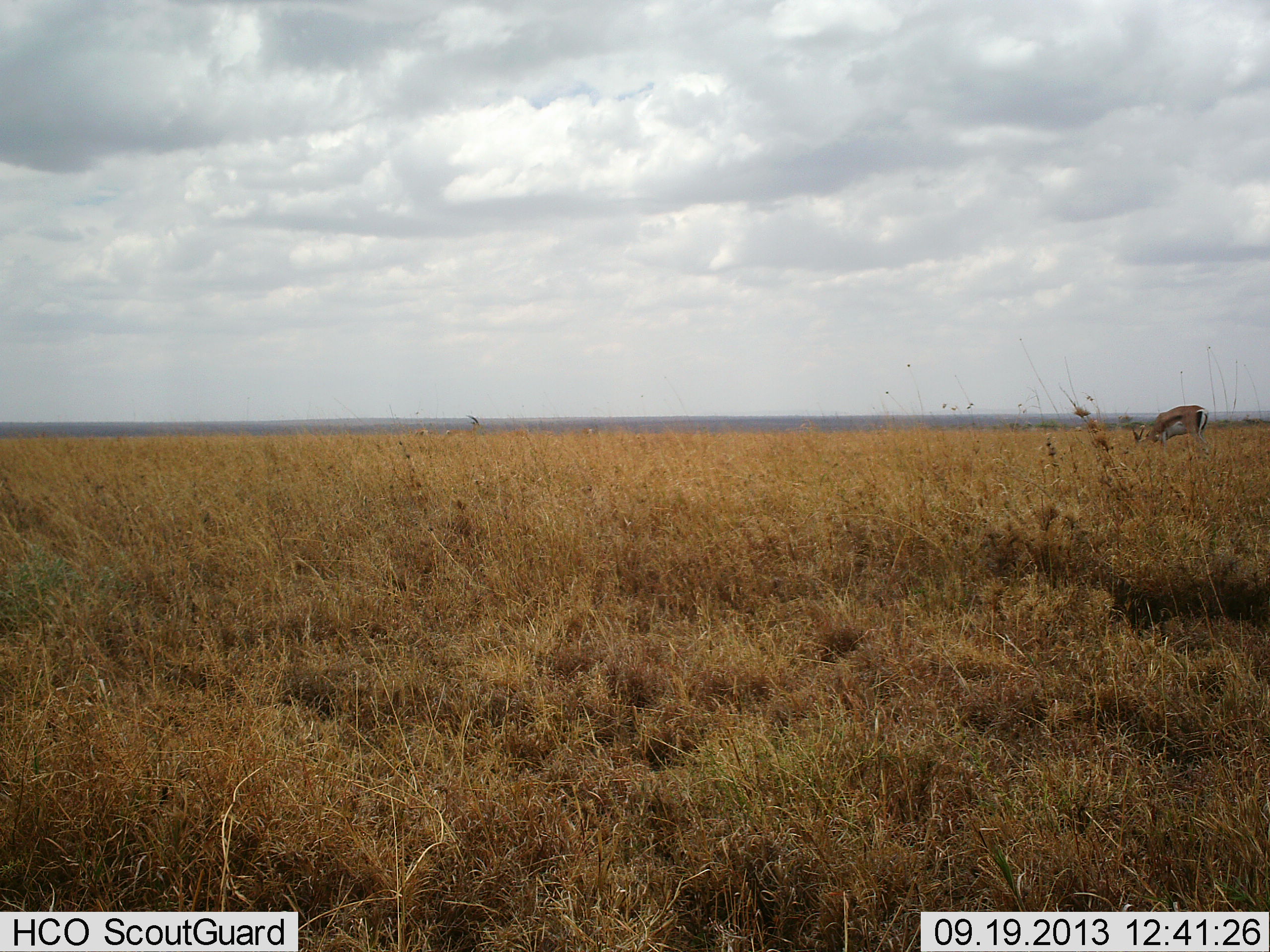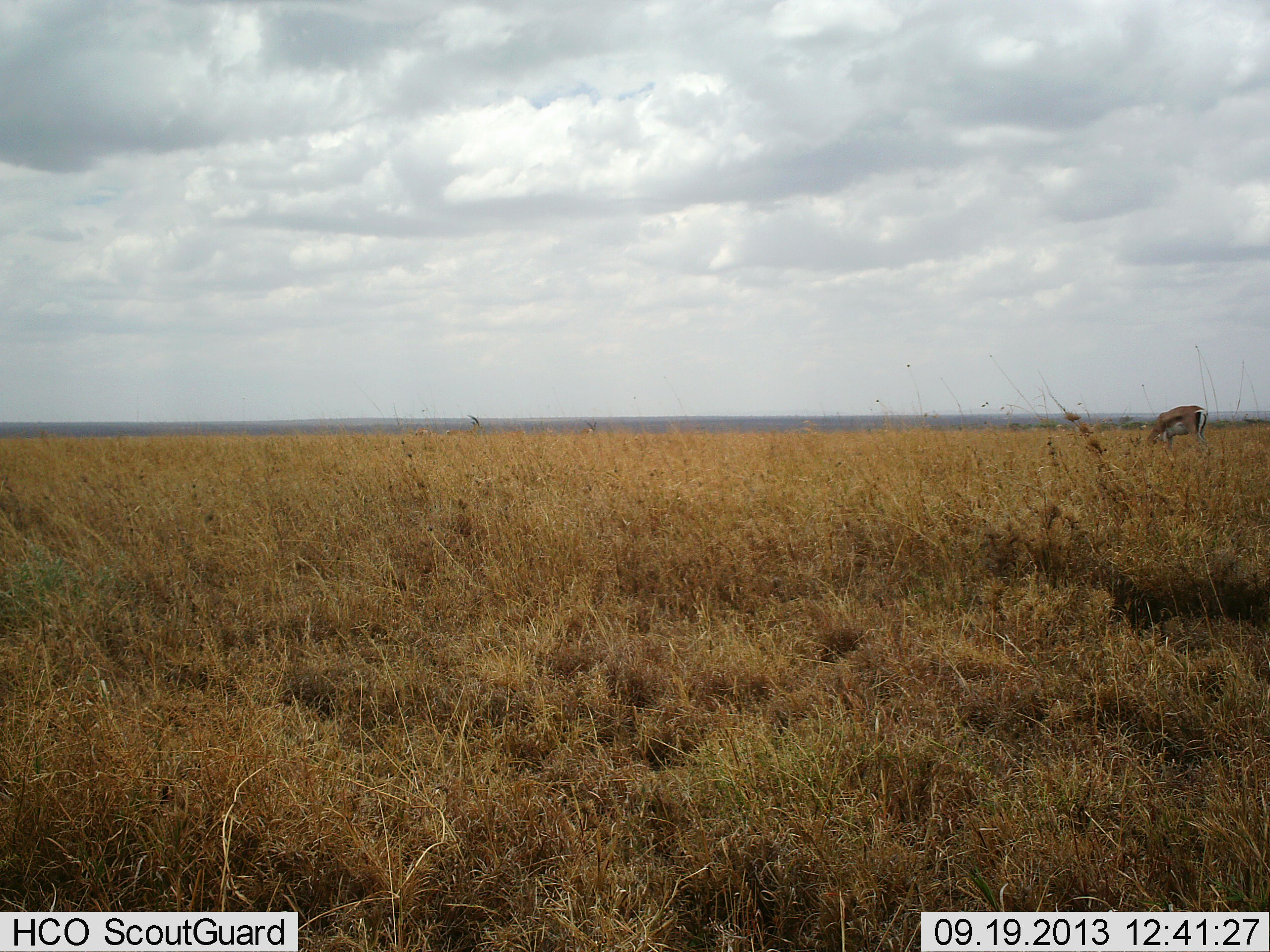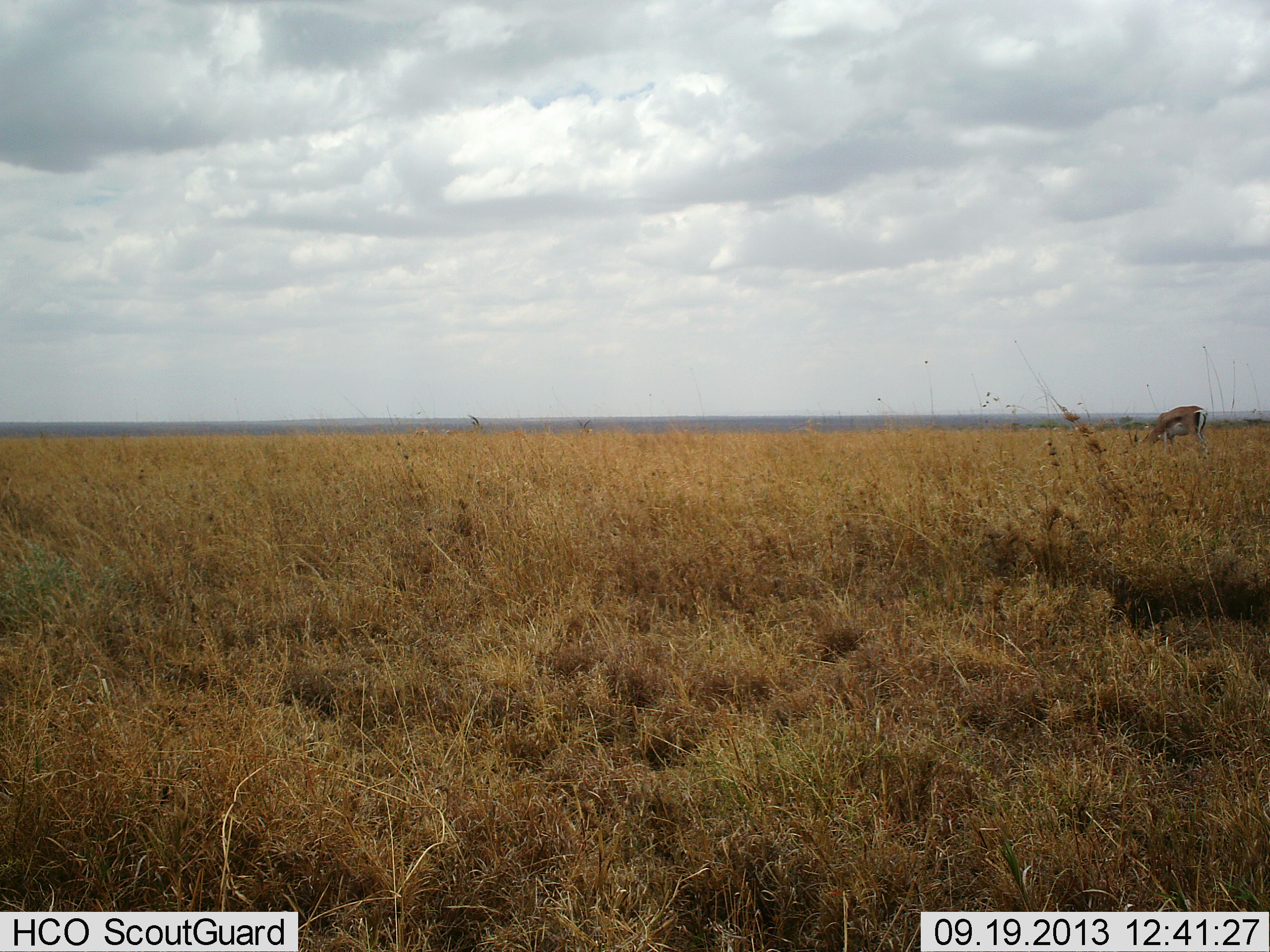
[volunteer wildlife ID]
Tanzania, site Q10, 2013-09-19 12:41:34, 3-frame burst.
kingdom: Animalia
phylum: Chordata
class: Mammalia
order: Artiodactyla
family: Bovidae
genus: Eudorcas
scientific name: Eudorcas thomsonii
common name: thomson's gazelle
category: gazellethomsons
Gazellethomsons (thomson's gazelle) (Eudorcas thomsonii), count 1. Behavior (volunteer vote fractions): standing 8%, resting 0%, moving 0%, interacting 0%. Young present (vote fraction): 0%. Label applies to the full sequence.